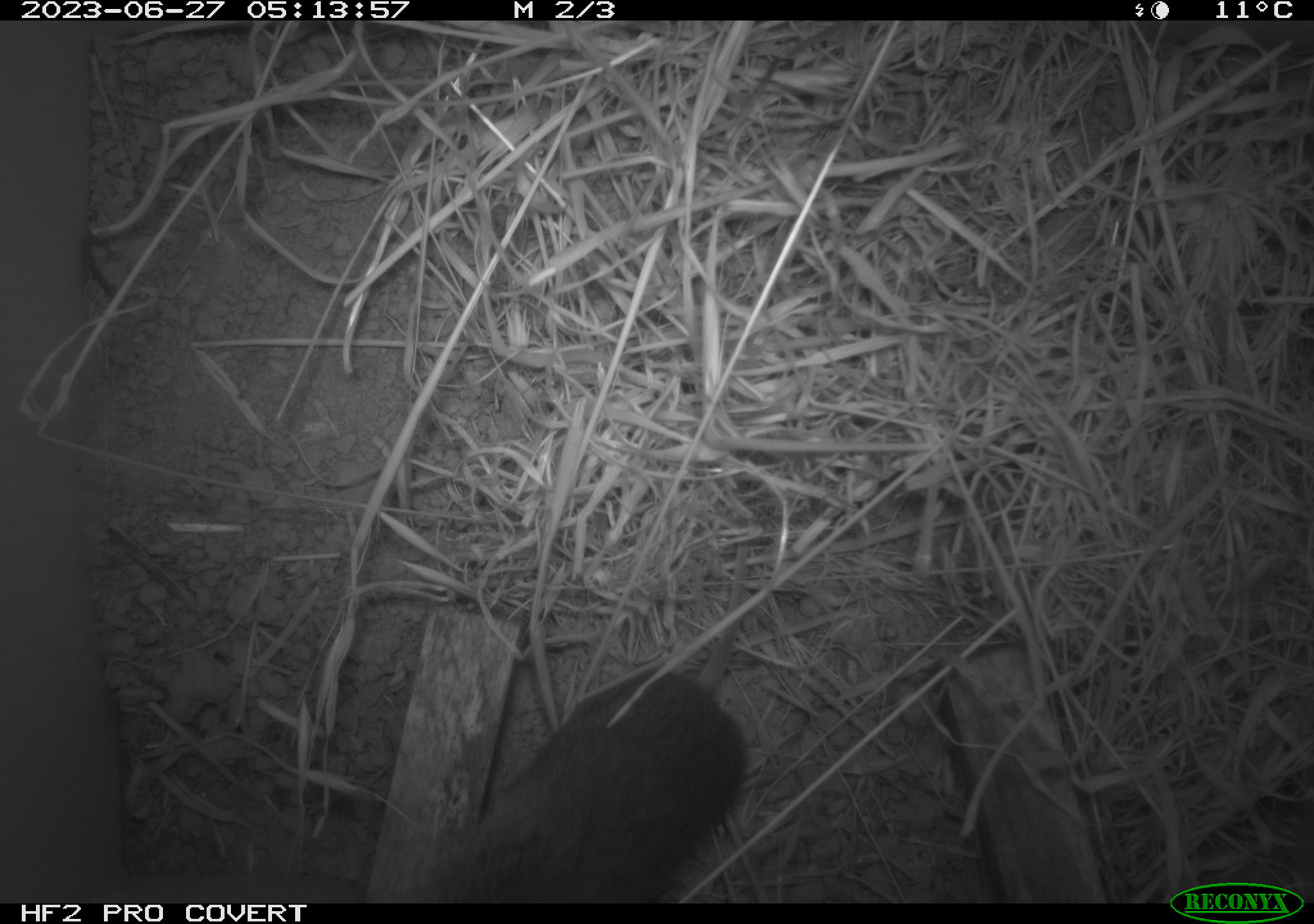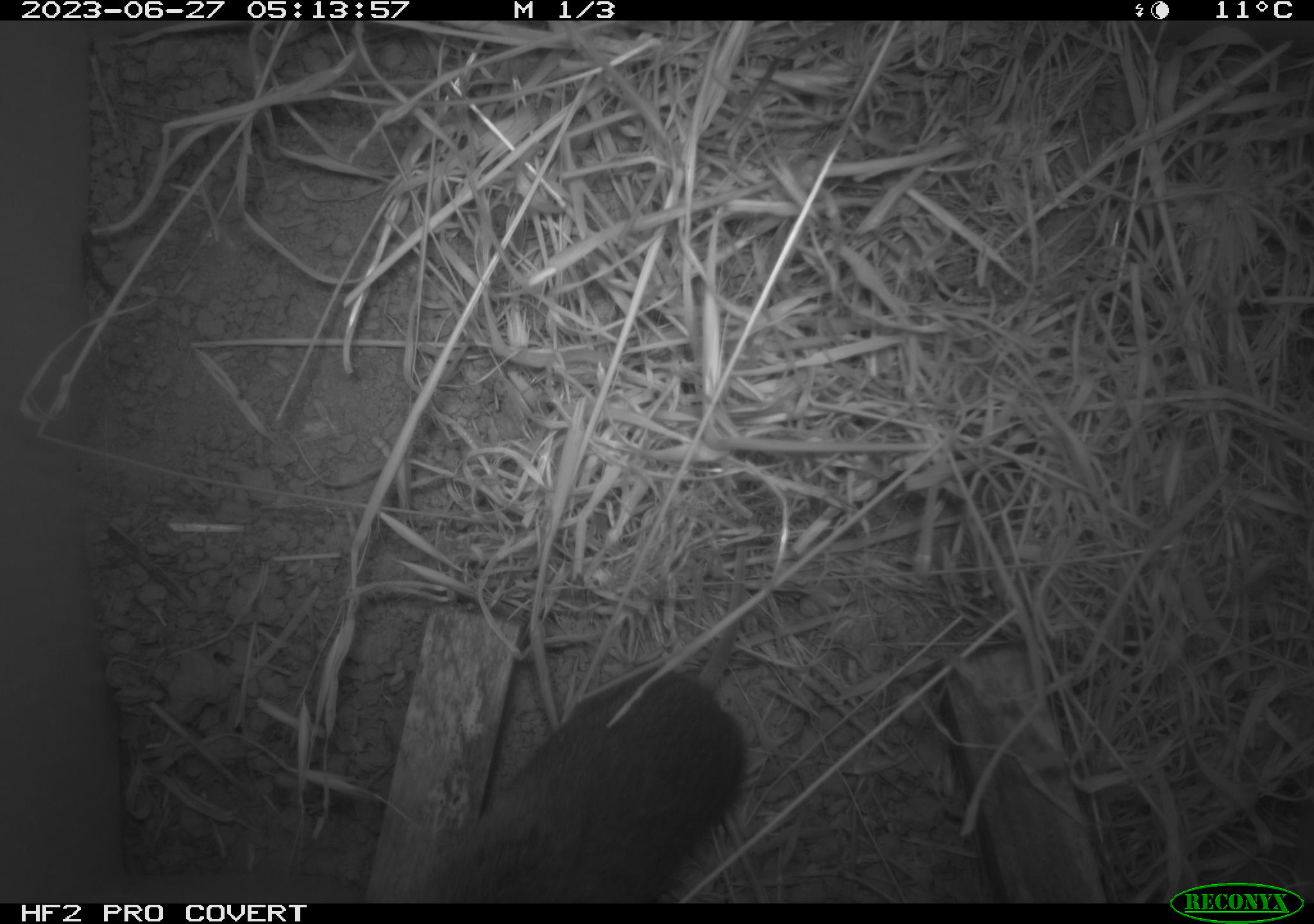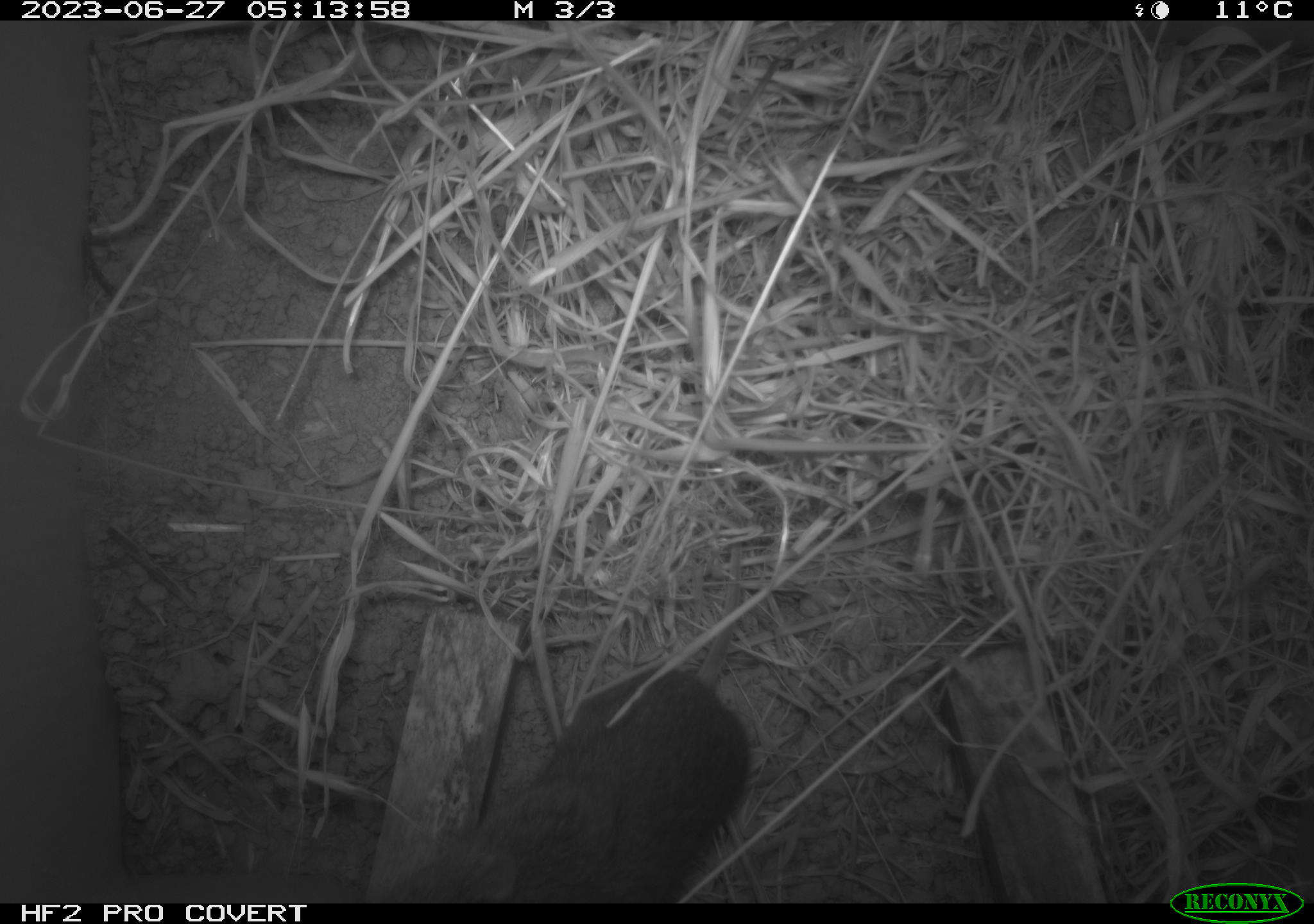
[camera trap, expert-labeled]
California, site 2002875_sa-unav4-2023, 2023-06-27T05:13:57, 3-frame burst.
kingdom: Animalia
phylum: Chordata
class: Mammalia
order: Rodentia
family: Cricetidae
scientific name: Arvicolinae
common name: voles, lemmings, and muskrats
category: arvicolinae subfamily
Arvicolinae subfamily (voles, lemmings, and muskrats) (Arvicolinae).